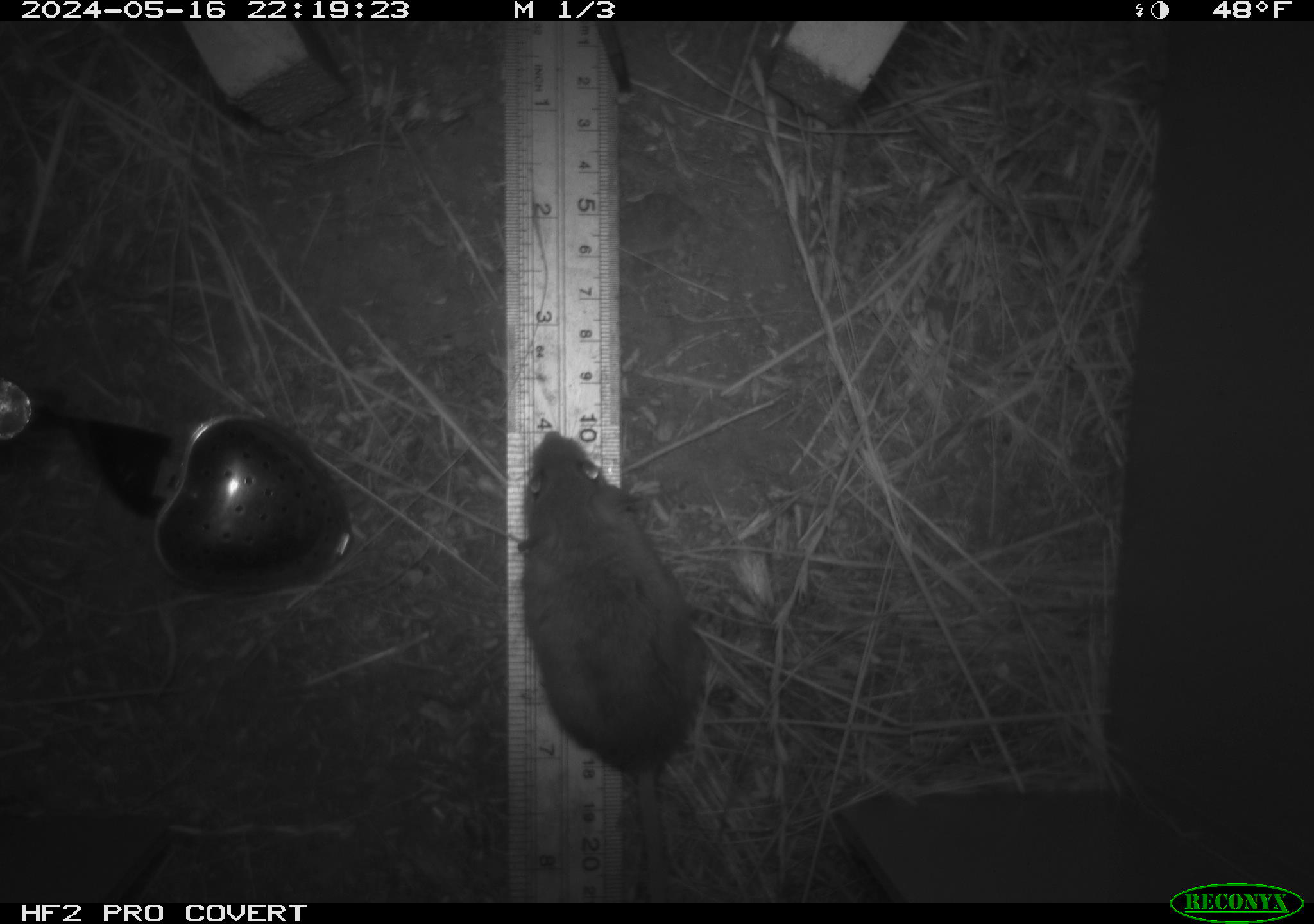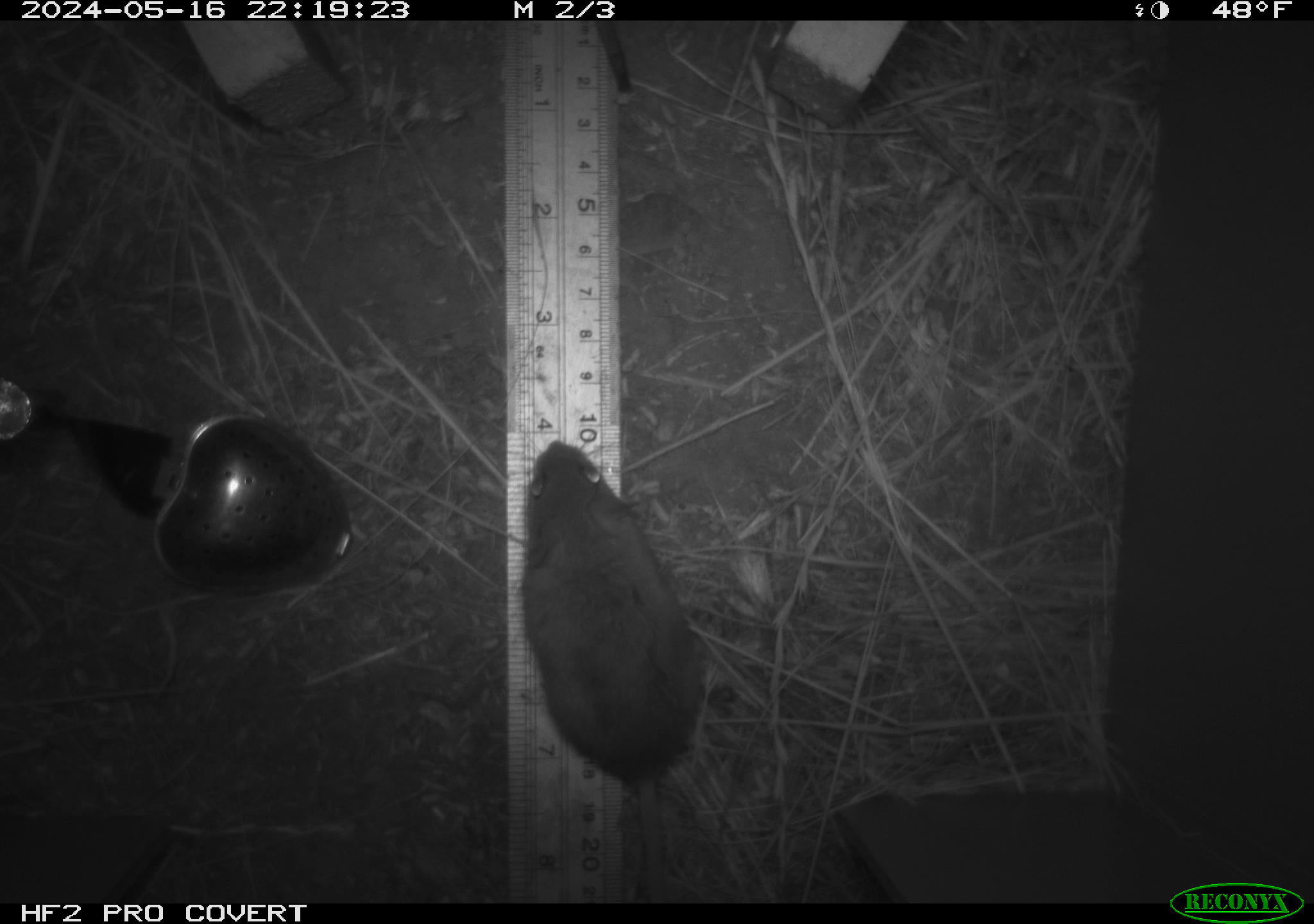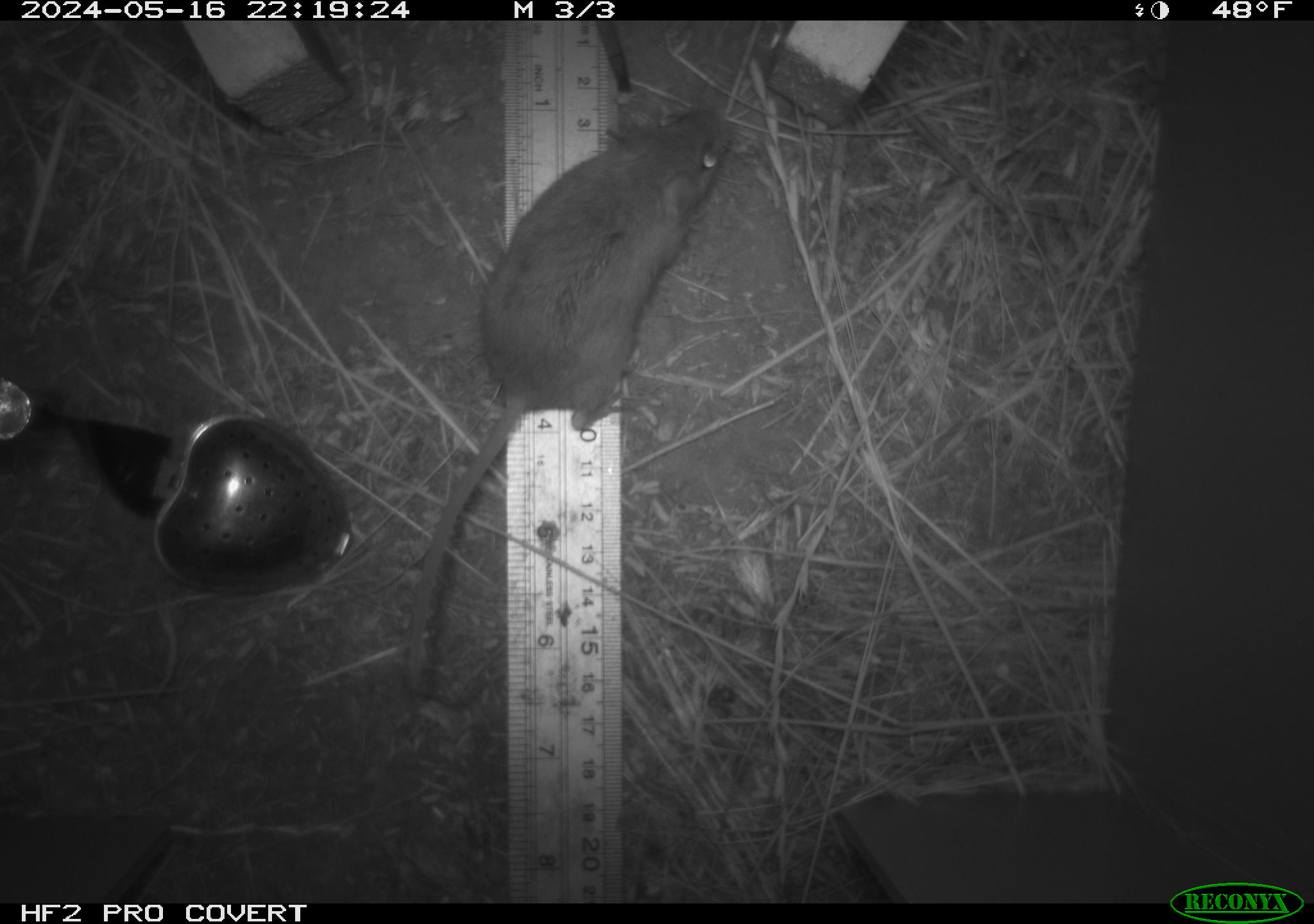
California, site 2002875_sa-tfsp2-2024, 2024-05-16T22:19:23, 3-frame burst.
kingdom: Animalia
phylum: Chordata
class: Mammalia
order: Rodentia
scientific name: Rodentia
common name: mouse species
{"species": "mouse species (Rodentia)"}